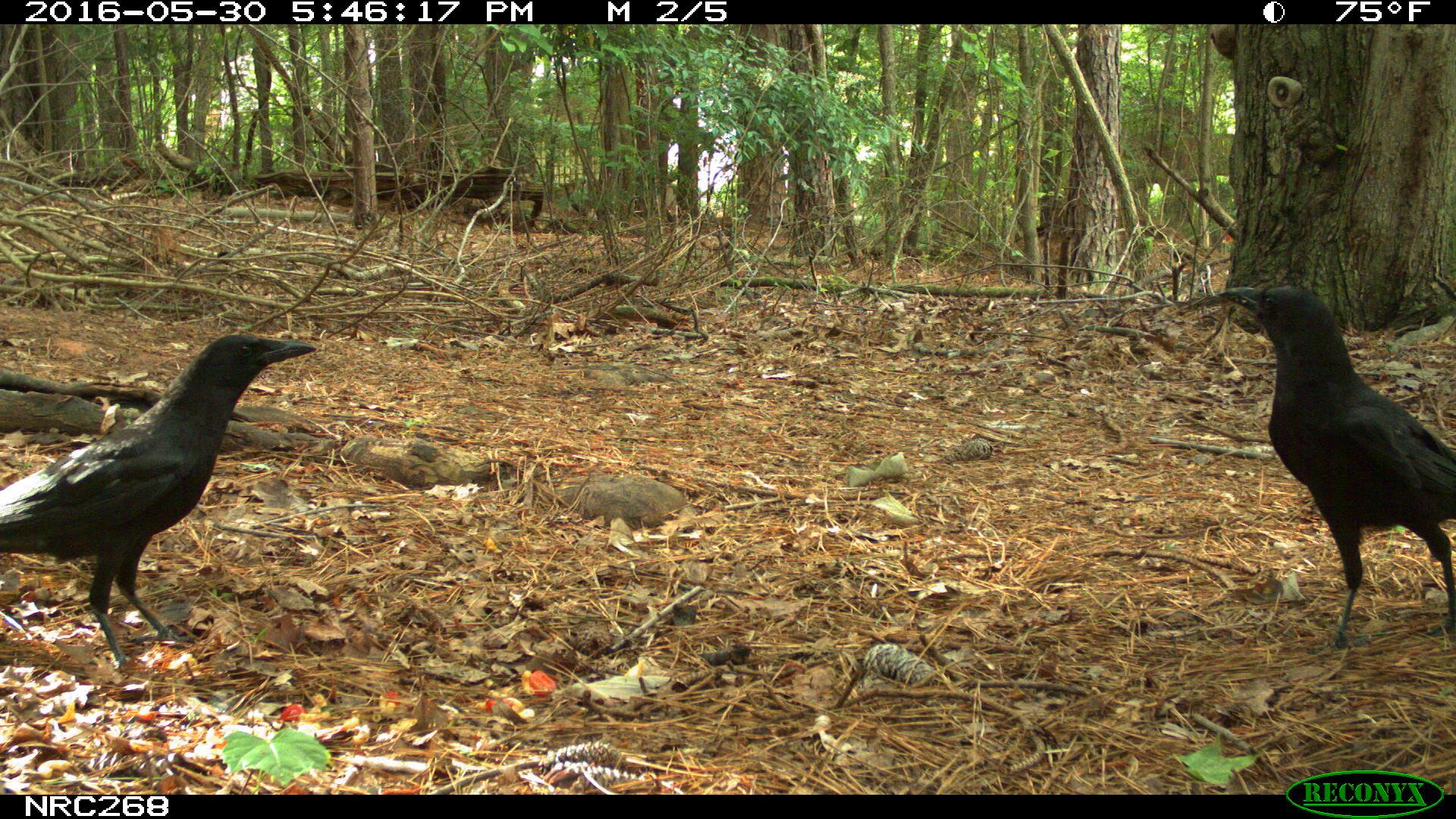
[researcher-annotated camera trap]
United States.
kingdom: Animalia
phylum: Chordata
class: Aves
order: Passeriformes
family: Corvidae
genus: Corvus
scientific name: Corvus brachyrhynchos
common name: american crow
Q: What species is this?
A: American Crow (Corvus brachyrhynchos).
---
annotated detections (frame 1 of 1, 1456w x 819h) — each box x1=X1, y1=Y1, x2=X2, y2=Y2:
American Crow: x1=0, y1=320, x2=342, y2=687; x1=1225, y1=288, x2=1456, y2=635